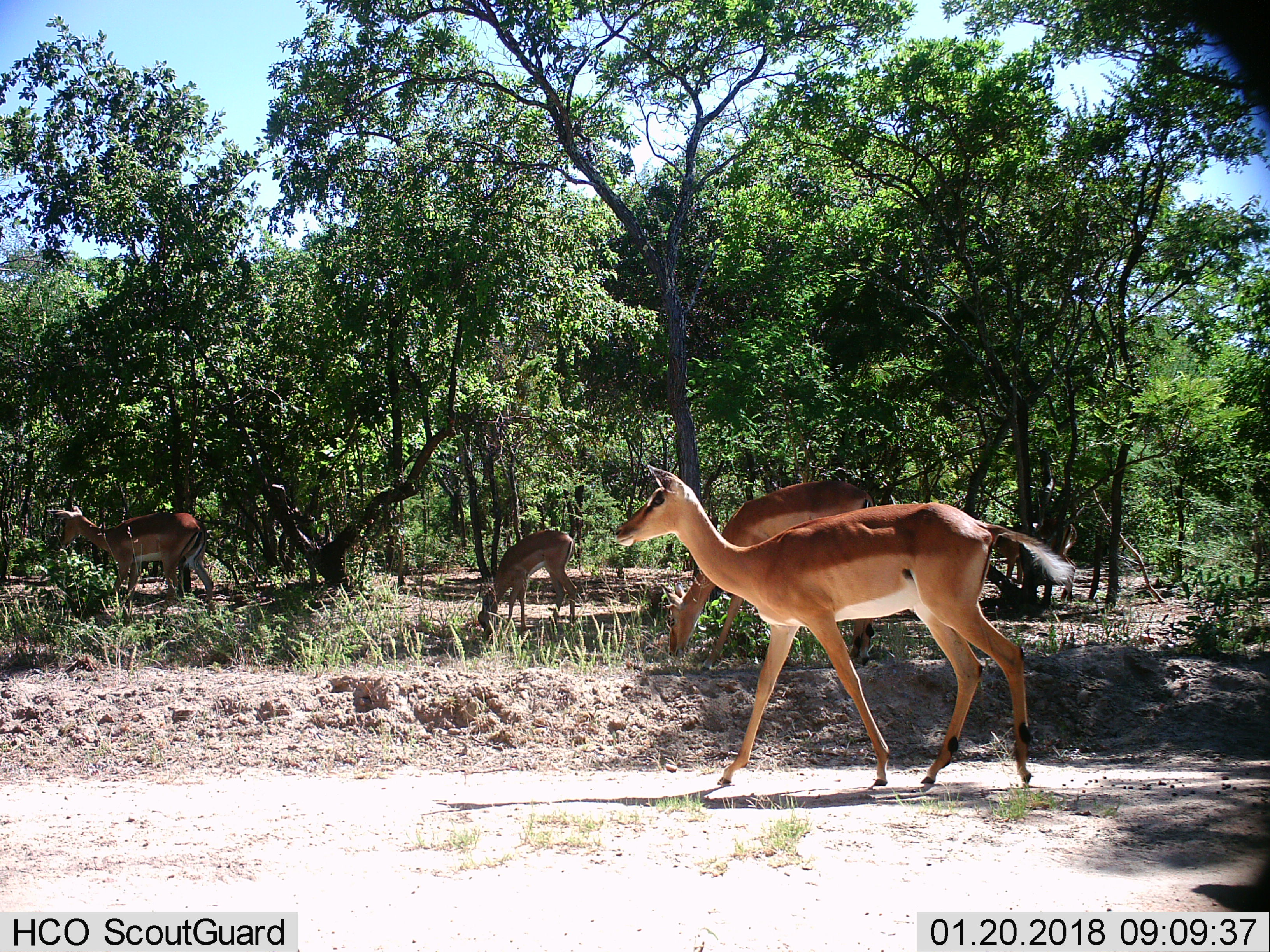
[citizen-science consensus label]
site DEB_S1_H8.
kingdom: Animalia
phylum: Chordata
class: Mammalia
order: Artiodactyla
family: Bovidae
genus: Aepyceros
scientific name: Aepyceros melampus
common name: impala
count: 4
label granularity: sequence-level